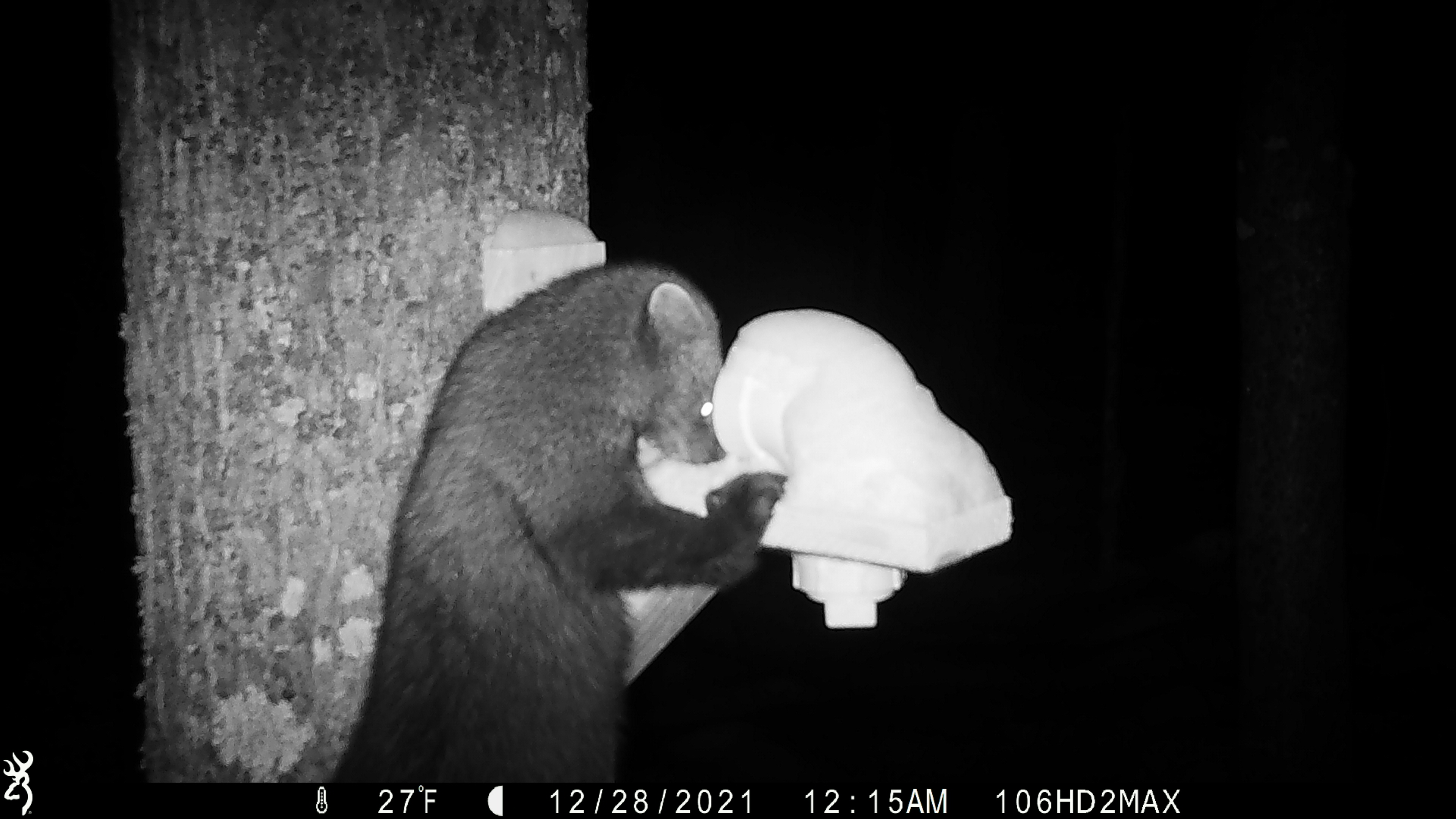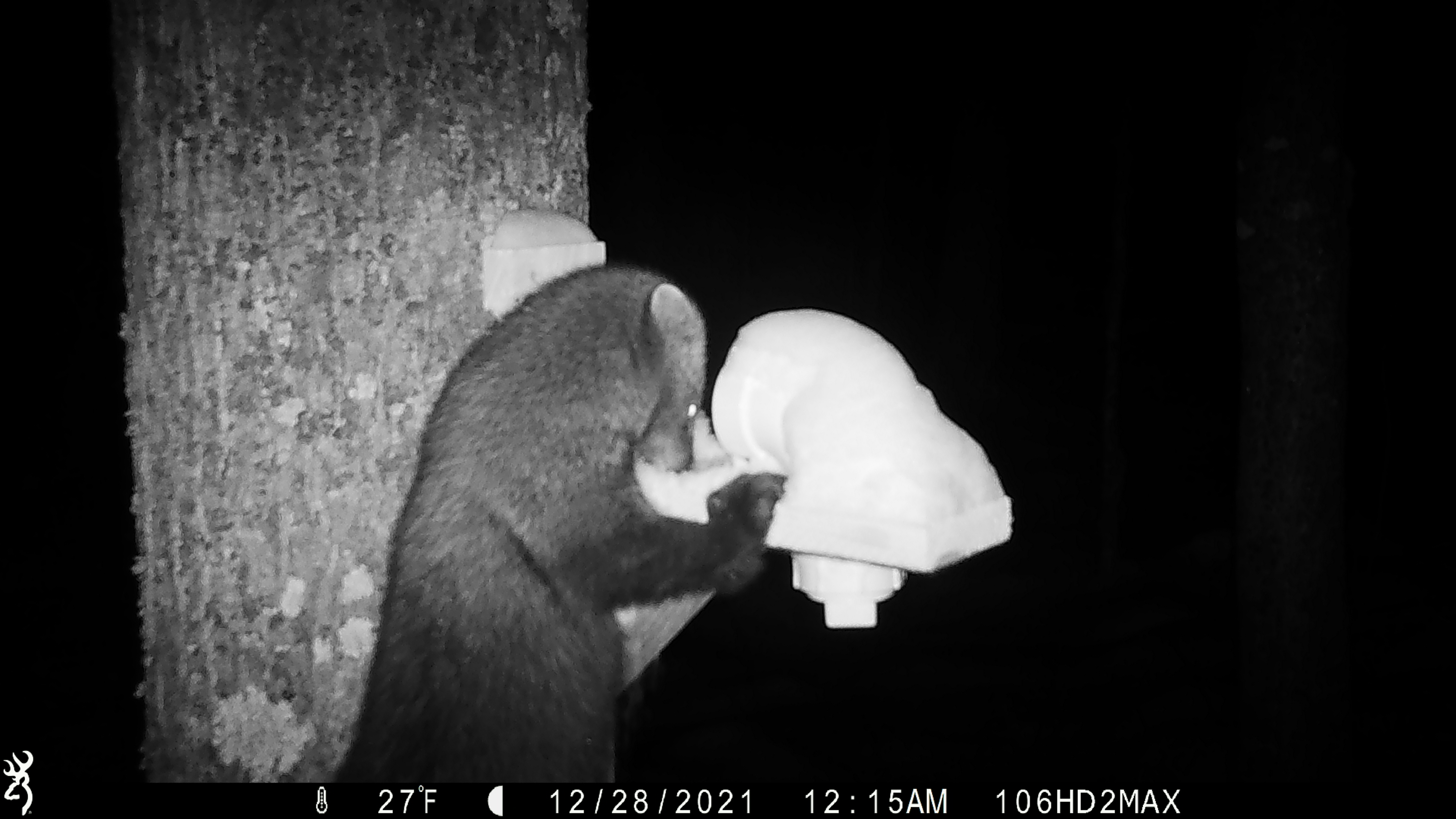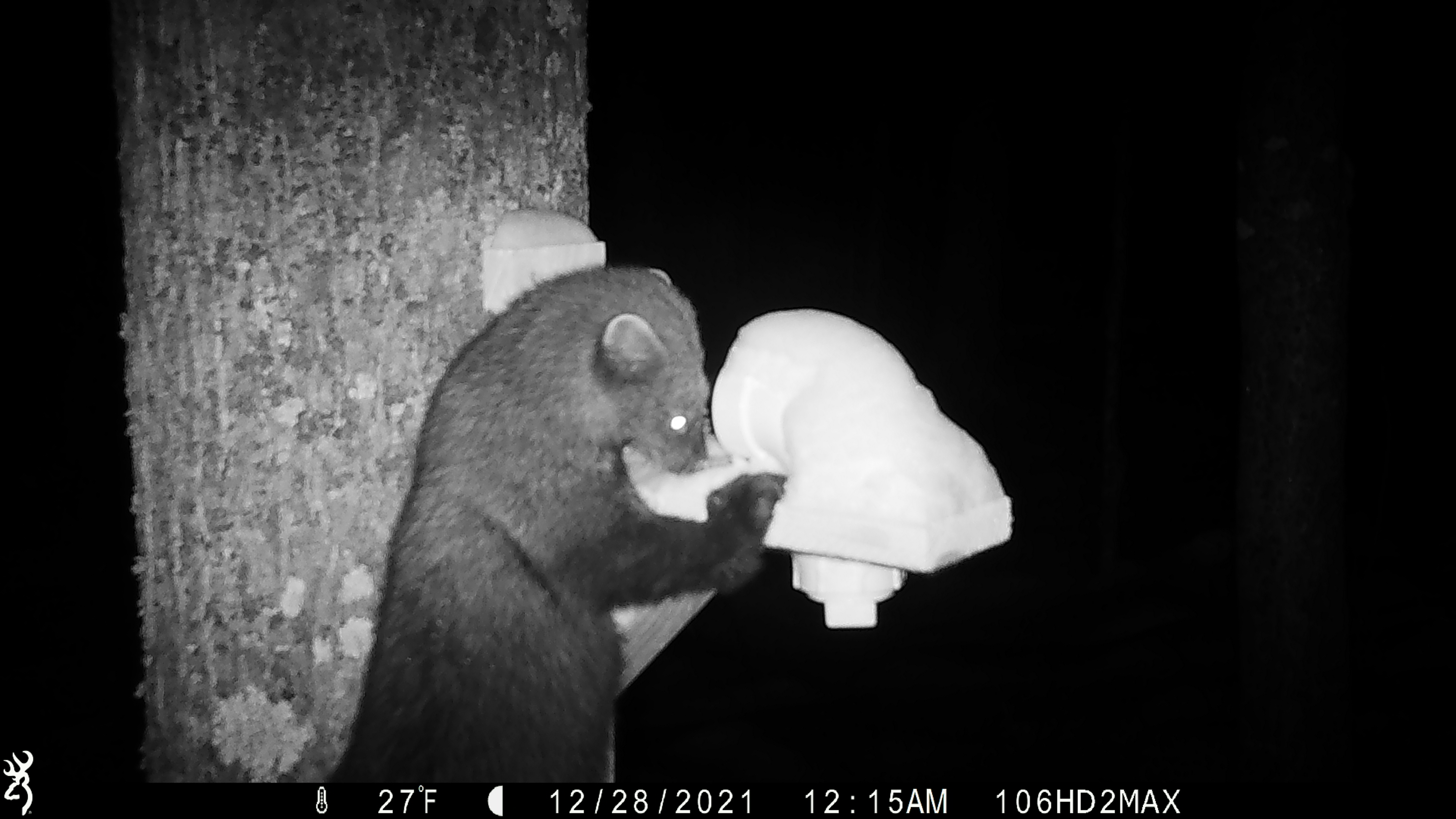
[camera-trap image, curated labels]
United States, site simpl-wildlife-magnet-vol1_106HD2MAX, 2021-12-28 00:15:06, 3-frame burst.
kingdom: Animalia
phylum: Chordata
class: Mammalia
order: Carnivora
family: Mustelidae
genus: Pekania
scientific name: Pekania pennanti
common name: fisher